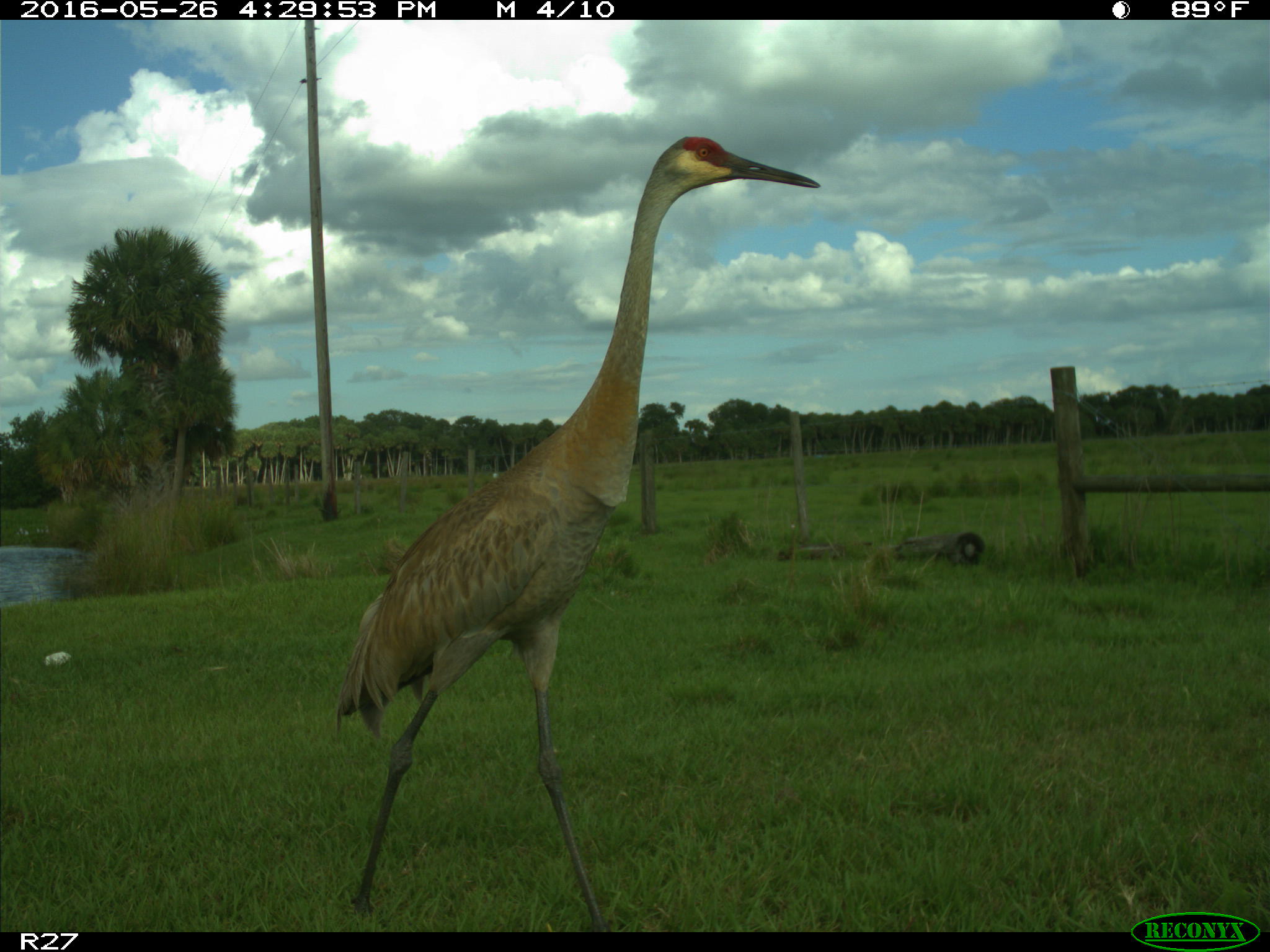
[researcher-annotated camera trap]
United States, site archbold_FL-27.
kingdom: Animalia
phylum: Chordata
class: Aves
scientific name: Aves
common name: birds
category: unidentified bird